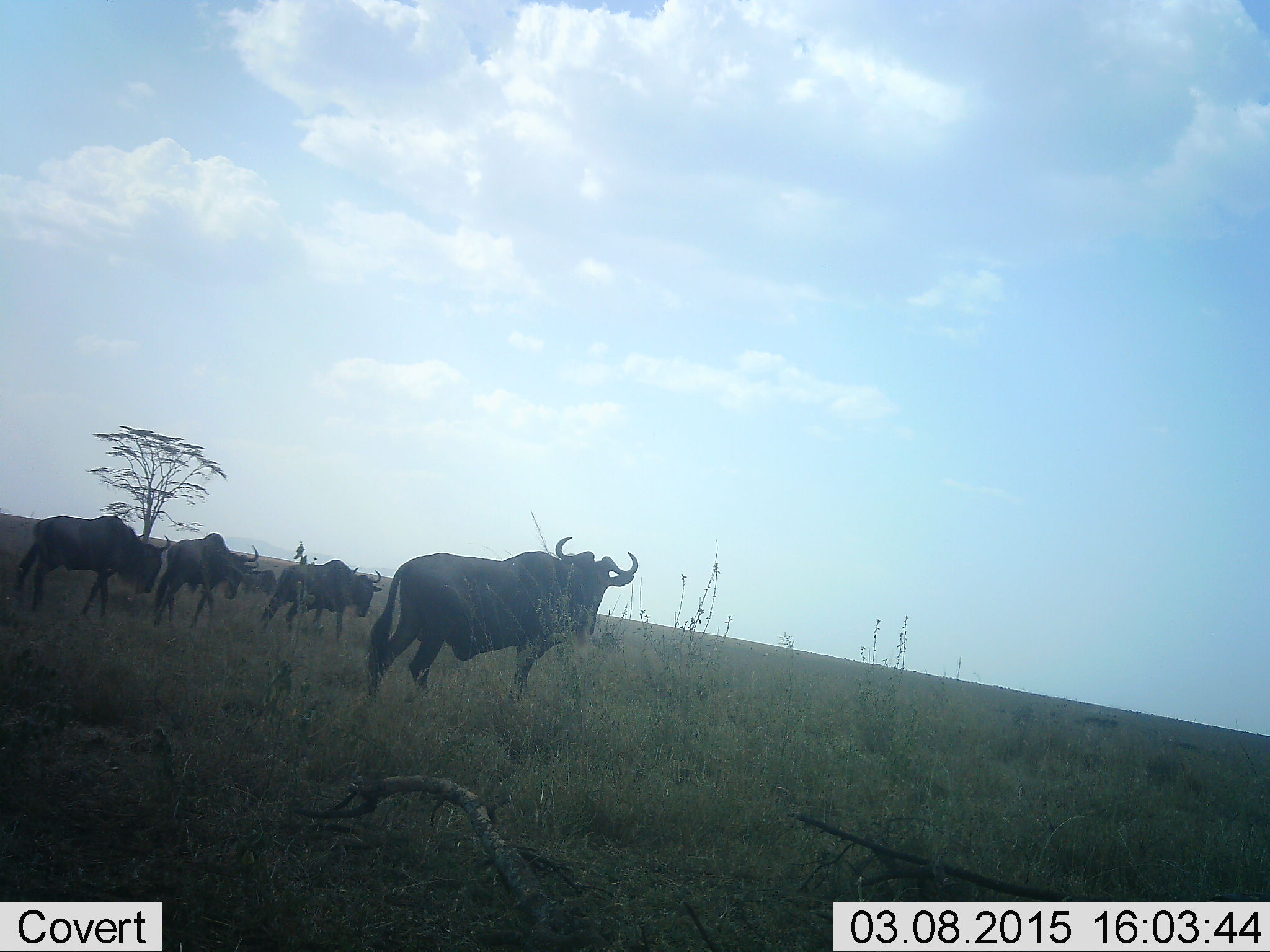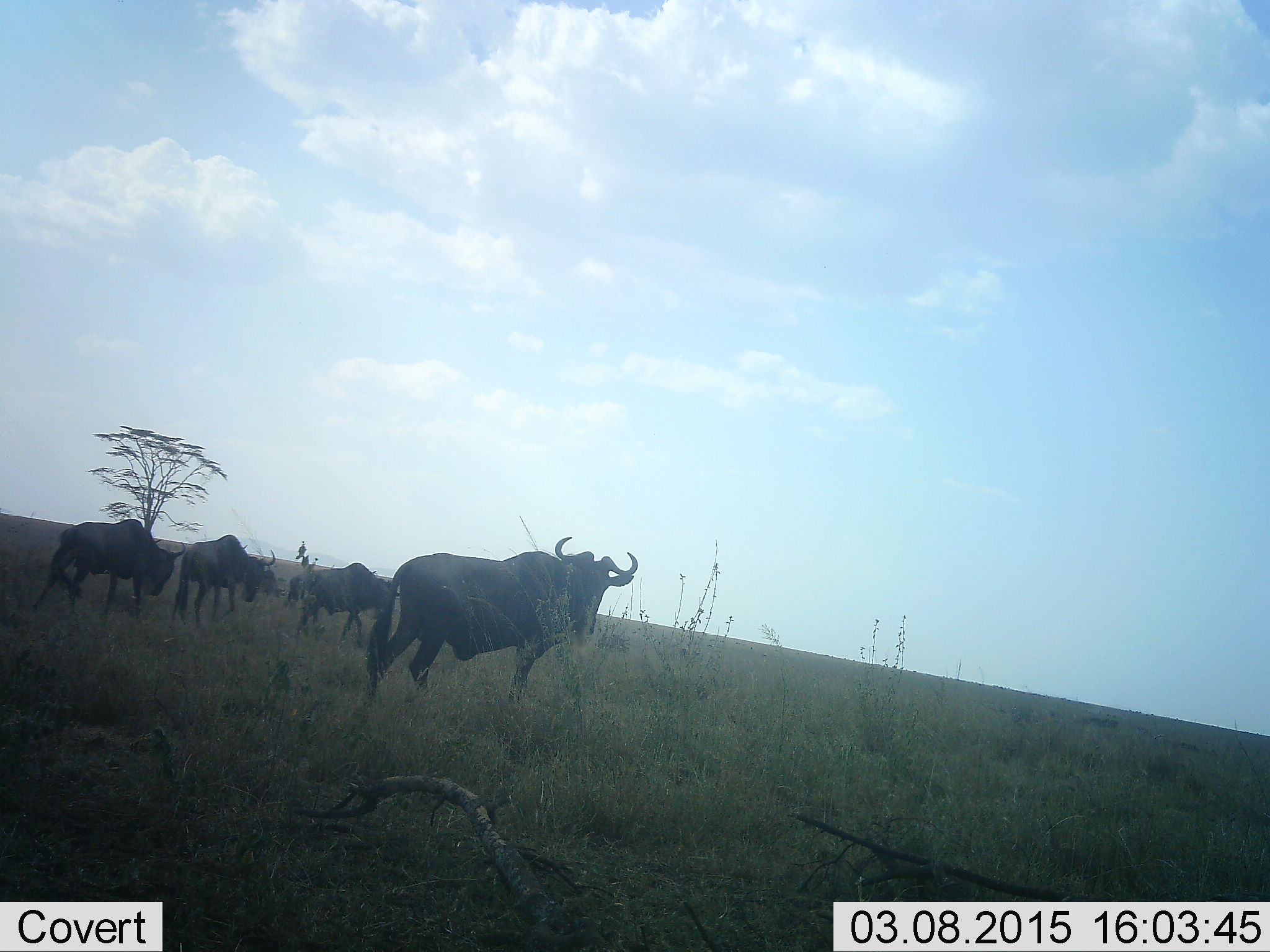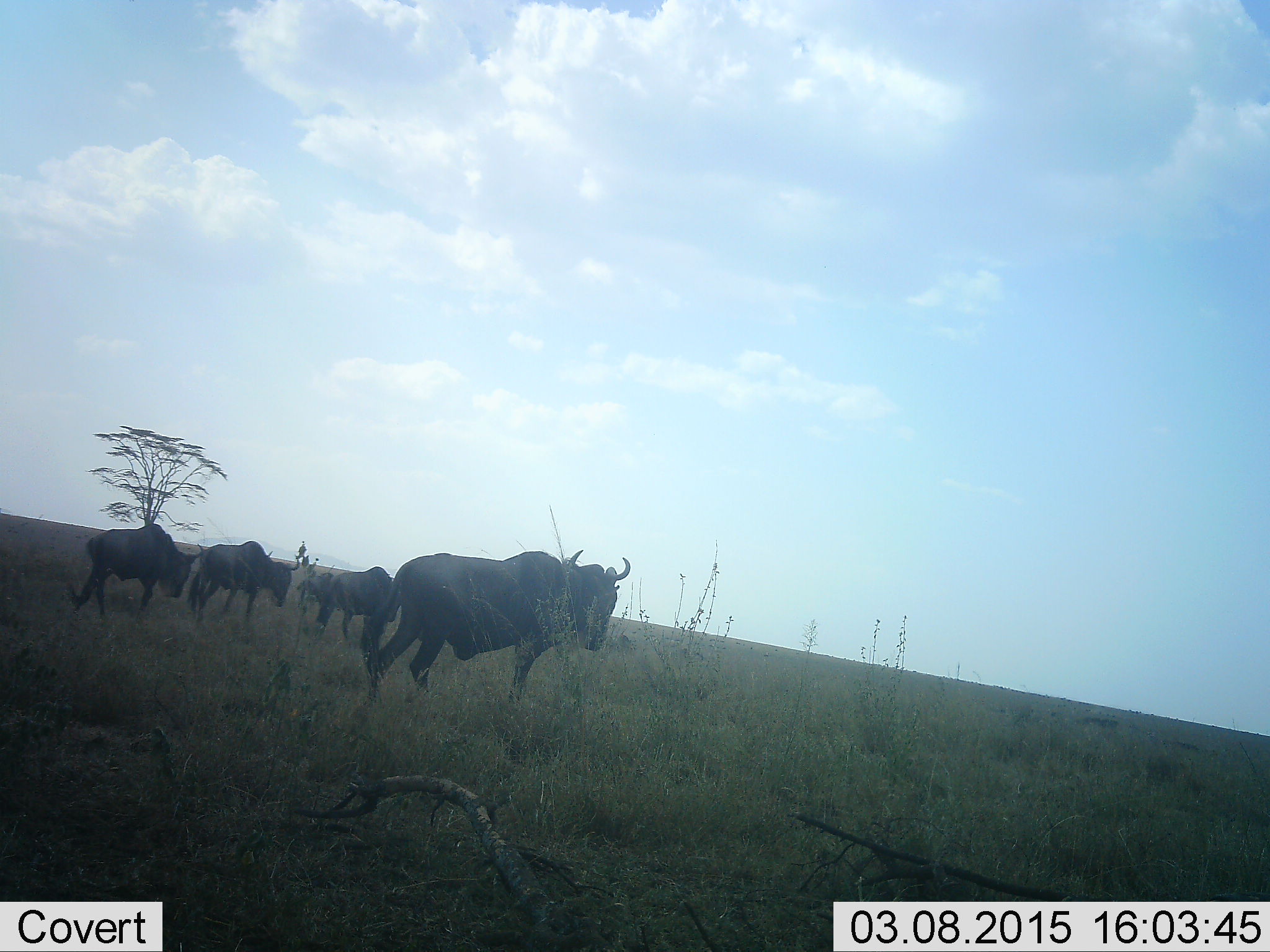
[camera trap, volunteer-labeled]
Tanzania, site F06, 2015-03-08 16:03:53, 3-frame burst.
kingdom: Animalia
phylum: Chordata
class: Mammalia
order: Artiodactyla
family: Bovidae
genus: Connochaetes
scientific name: Connochaetes taurinus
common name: blue wildebeest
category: wildebeest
Wildebeest (blue wildebeest) (Connochaetes taurinus), count 6. Behavior (volunteer vote fractions): standing 80%, resting 0%, moving 90%, interacting 0%. Young present (vote fraction): 10%. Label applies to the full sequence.